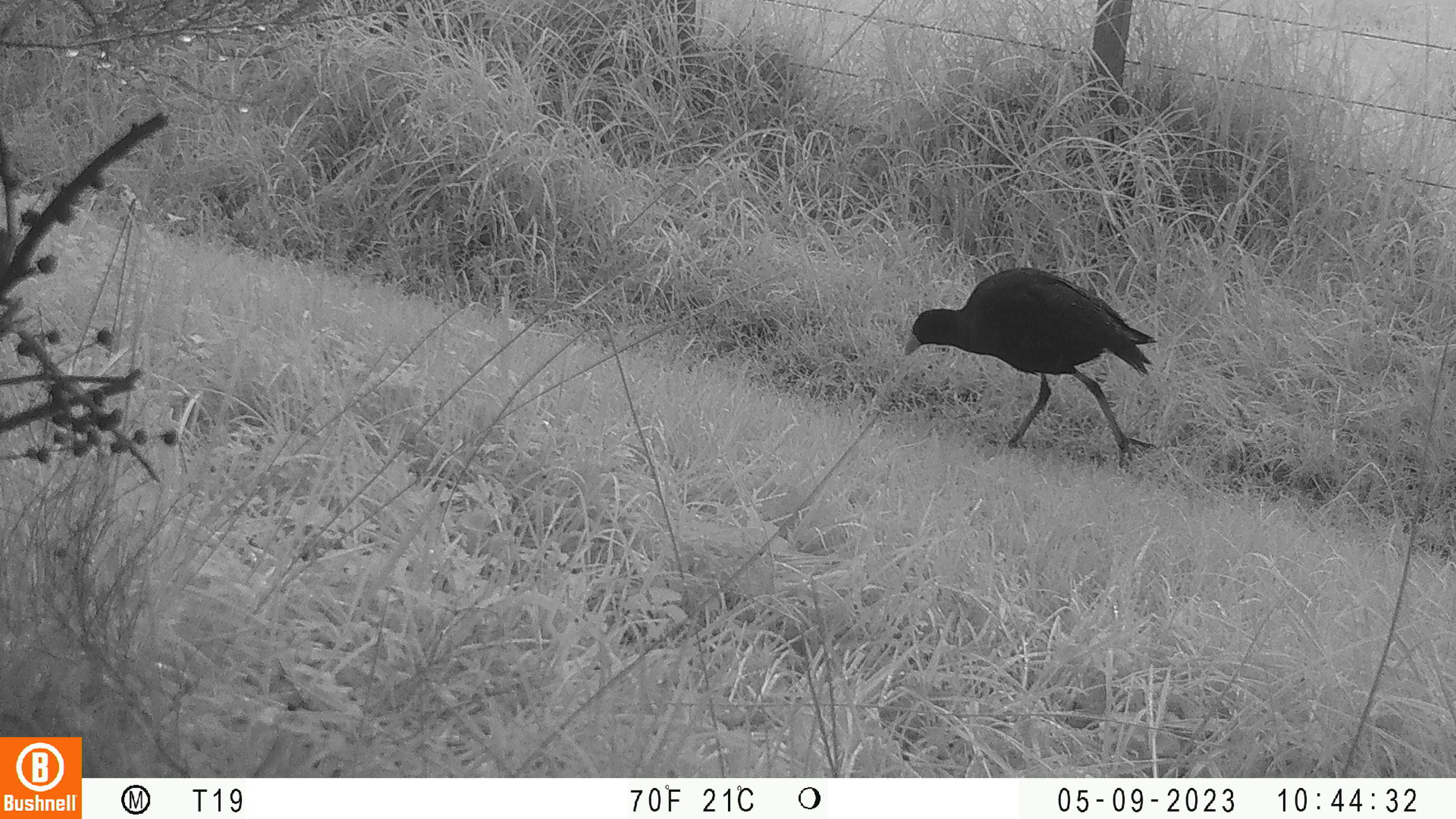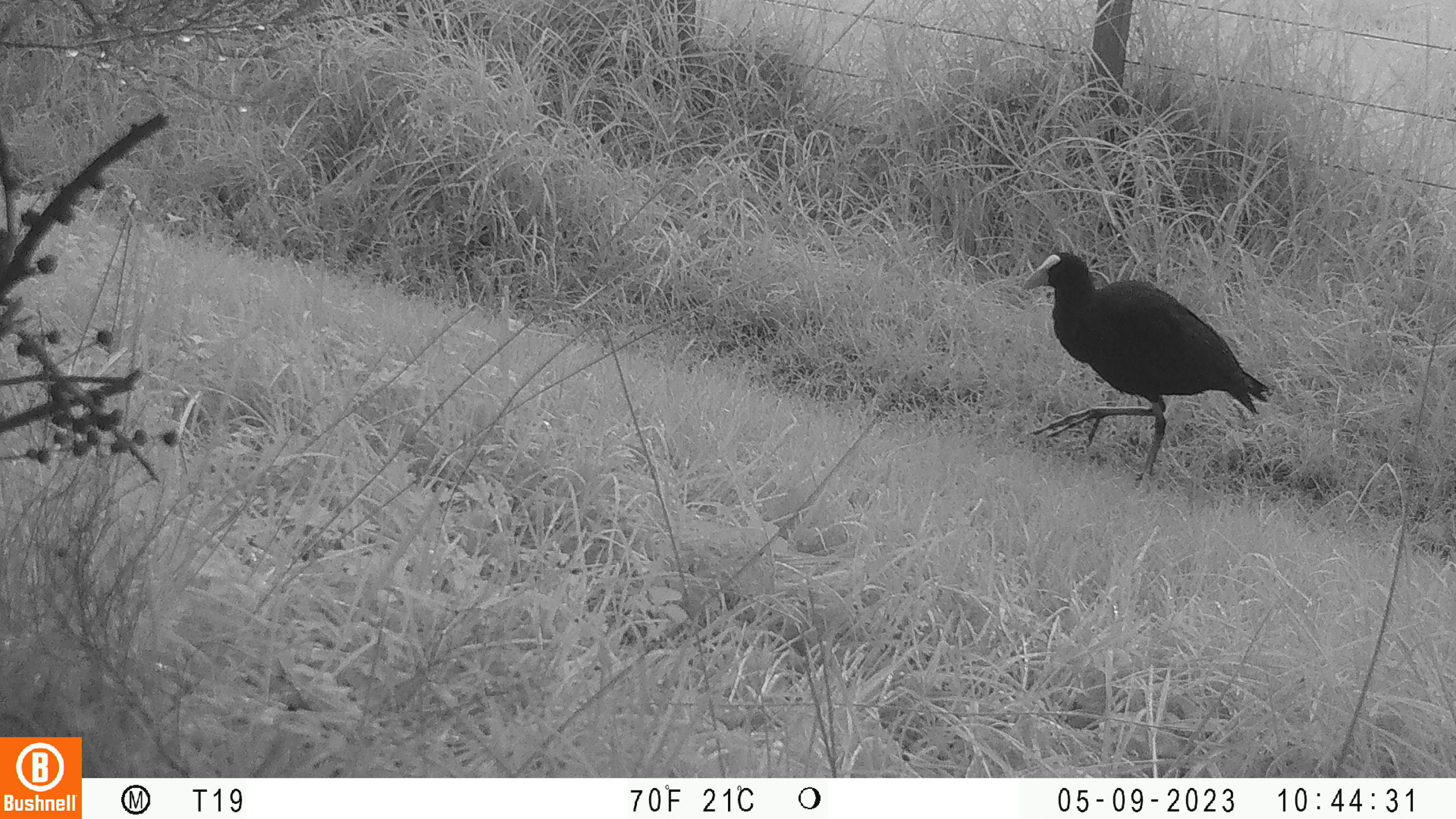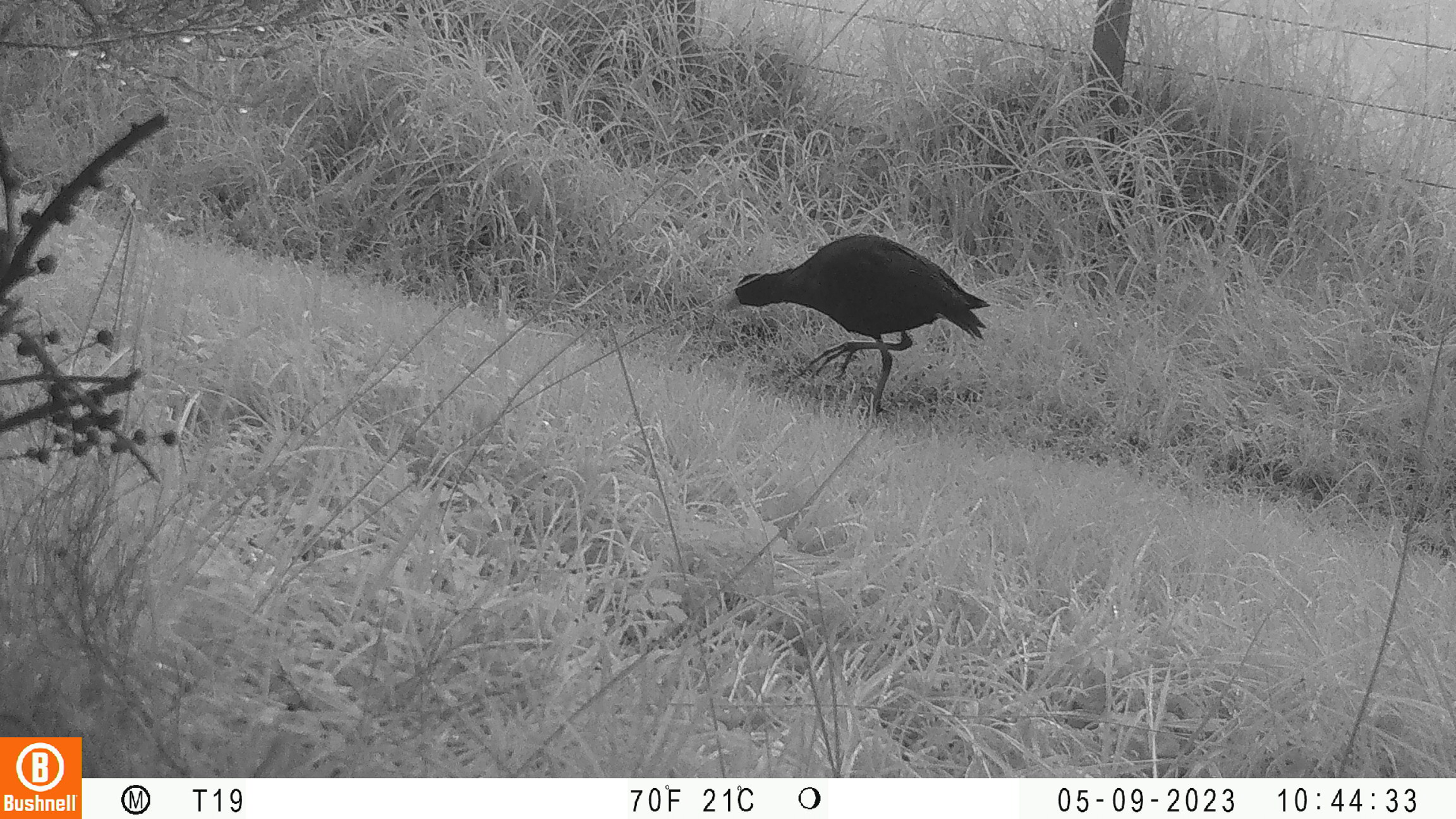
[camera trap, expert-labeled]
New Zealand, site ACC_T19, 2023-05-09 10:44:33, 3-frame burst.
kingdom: Animalia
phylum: Chordata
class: Aves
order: Gruiformes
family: Rallidae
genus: Porphyrio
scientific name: Porphyrio melanotus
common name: australasian swamphen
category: pukeko